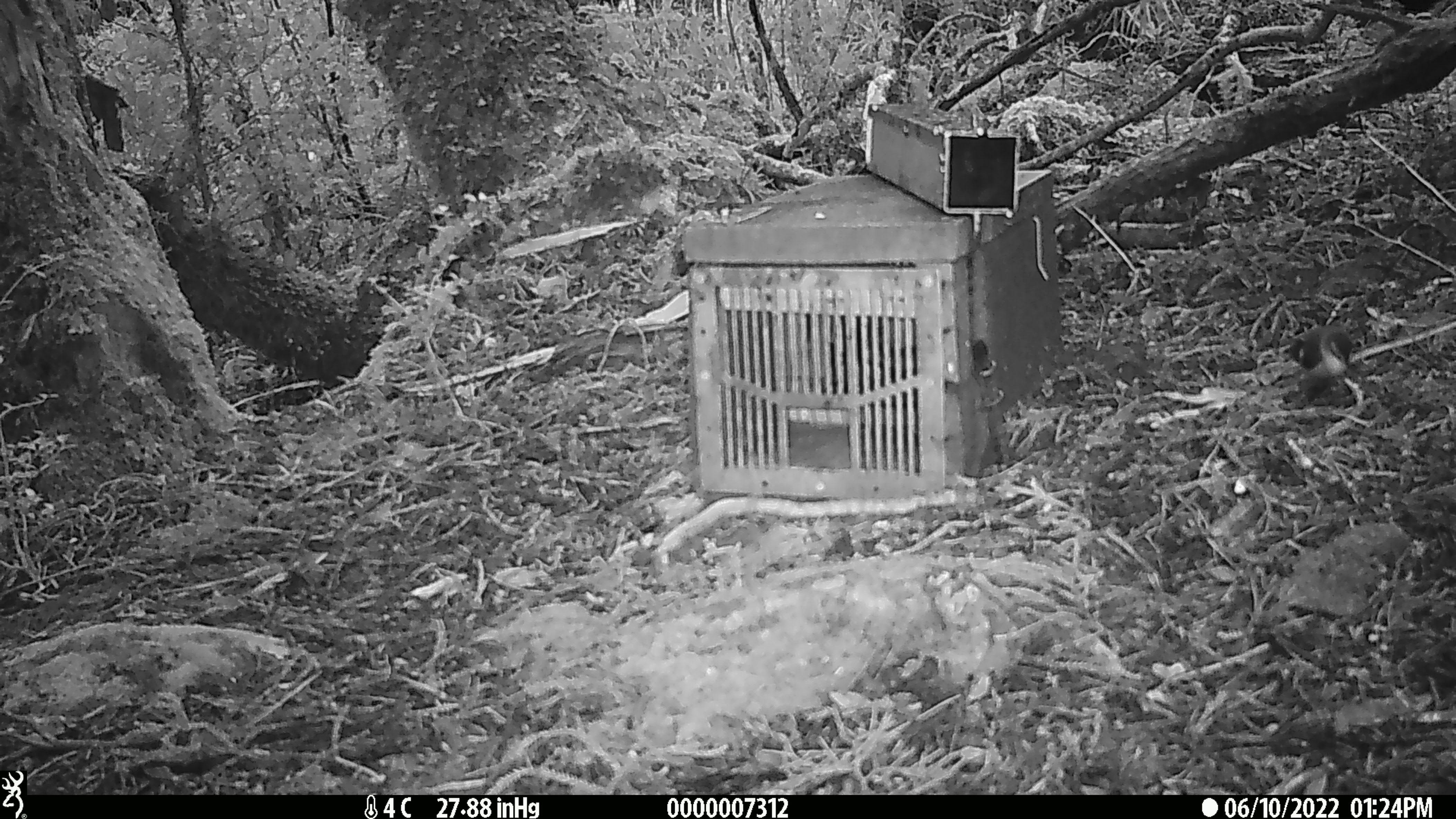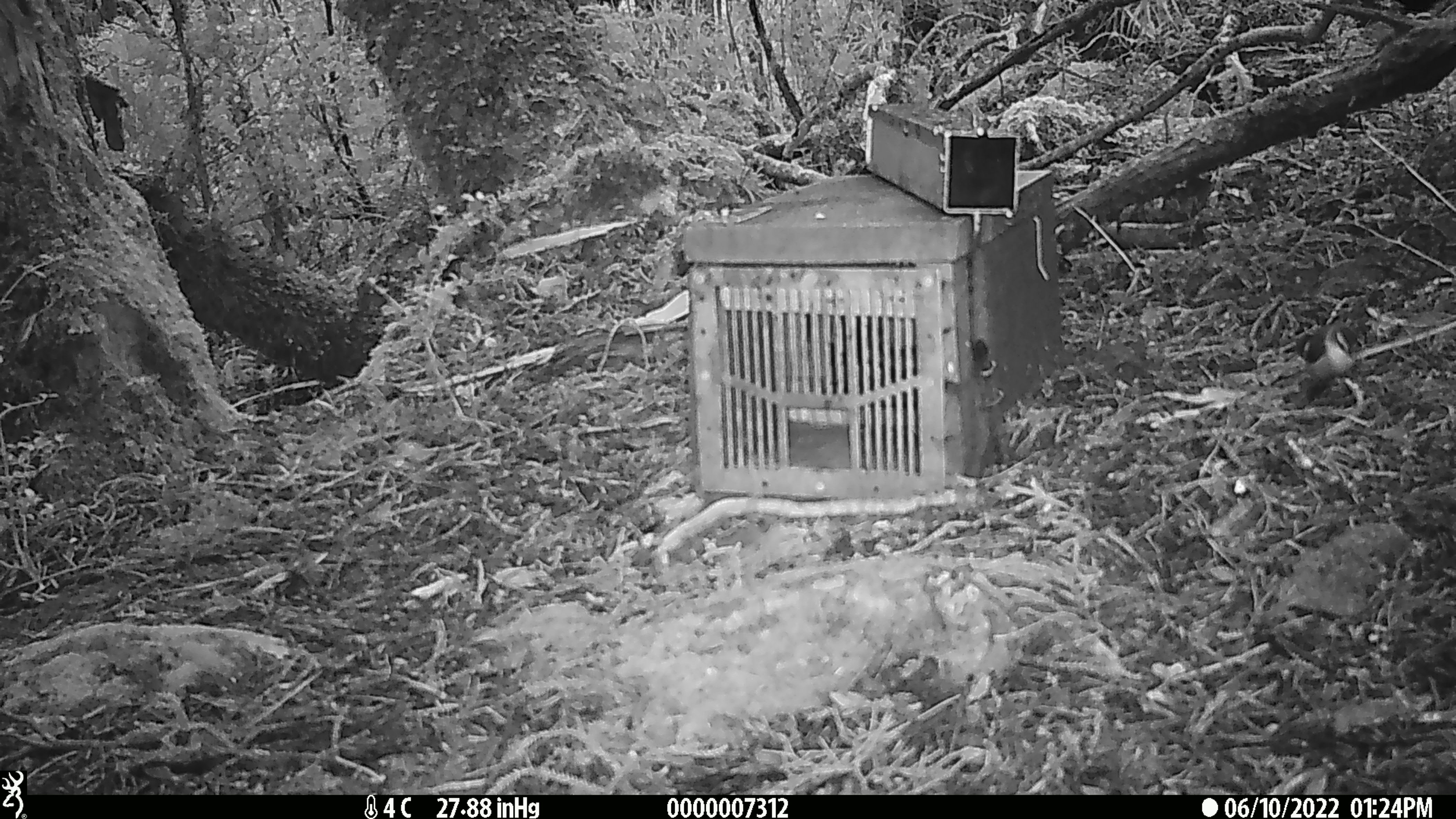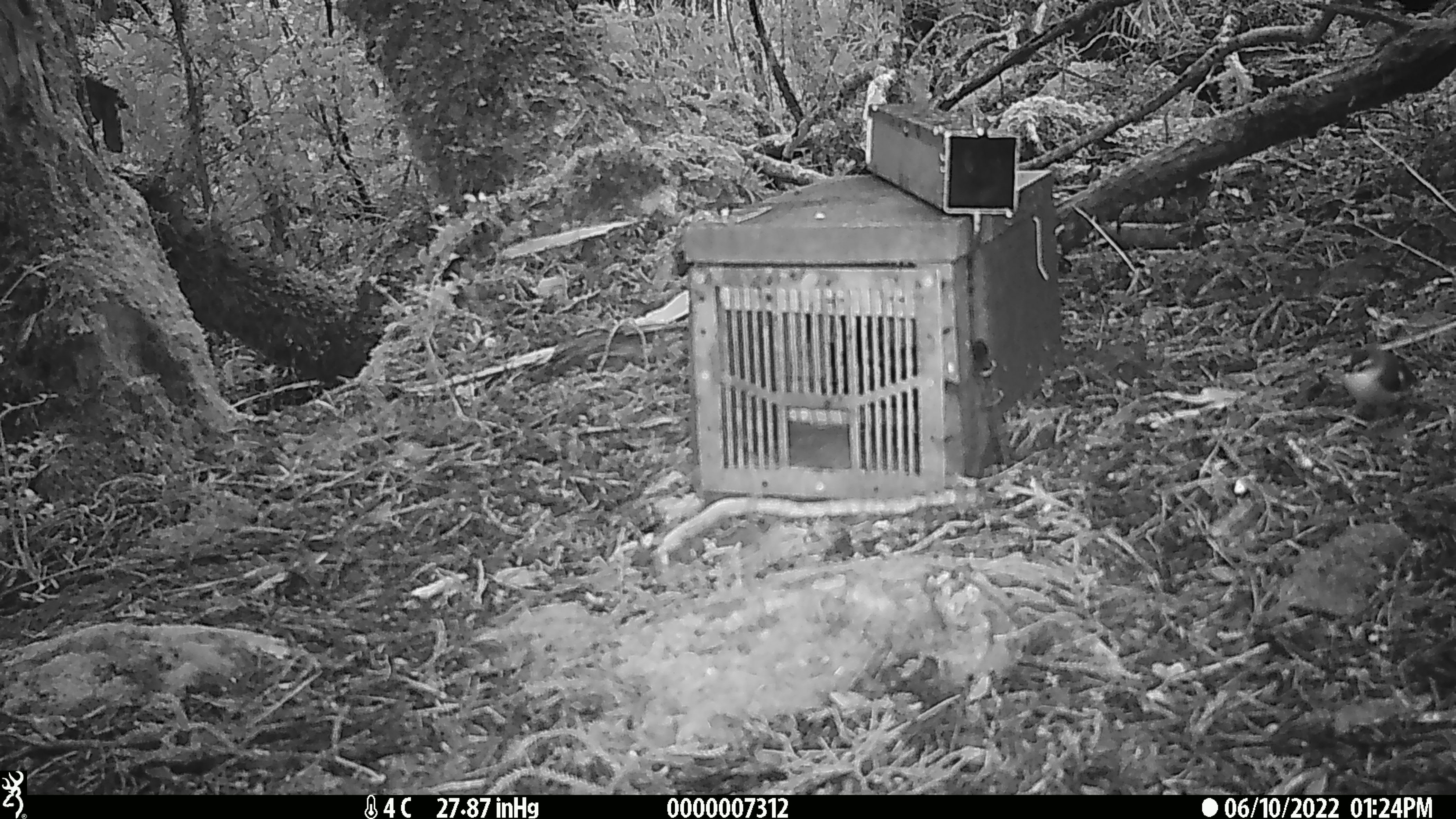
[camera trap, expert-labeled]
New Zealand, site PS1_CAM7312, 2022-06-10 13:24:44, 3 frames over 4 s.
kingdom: Animalia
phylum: Chordata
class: Aves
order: Passeriformes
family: Acanthisittidae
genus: Acanthisitta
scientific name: Acanthisitta chloris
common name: rifleman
Rifleman (Acanthisitta chloris).